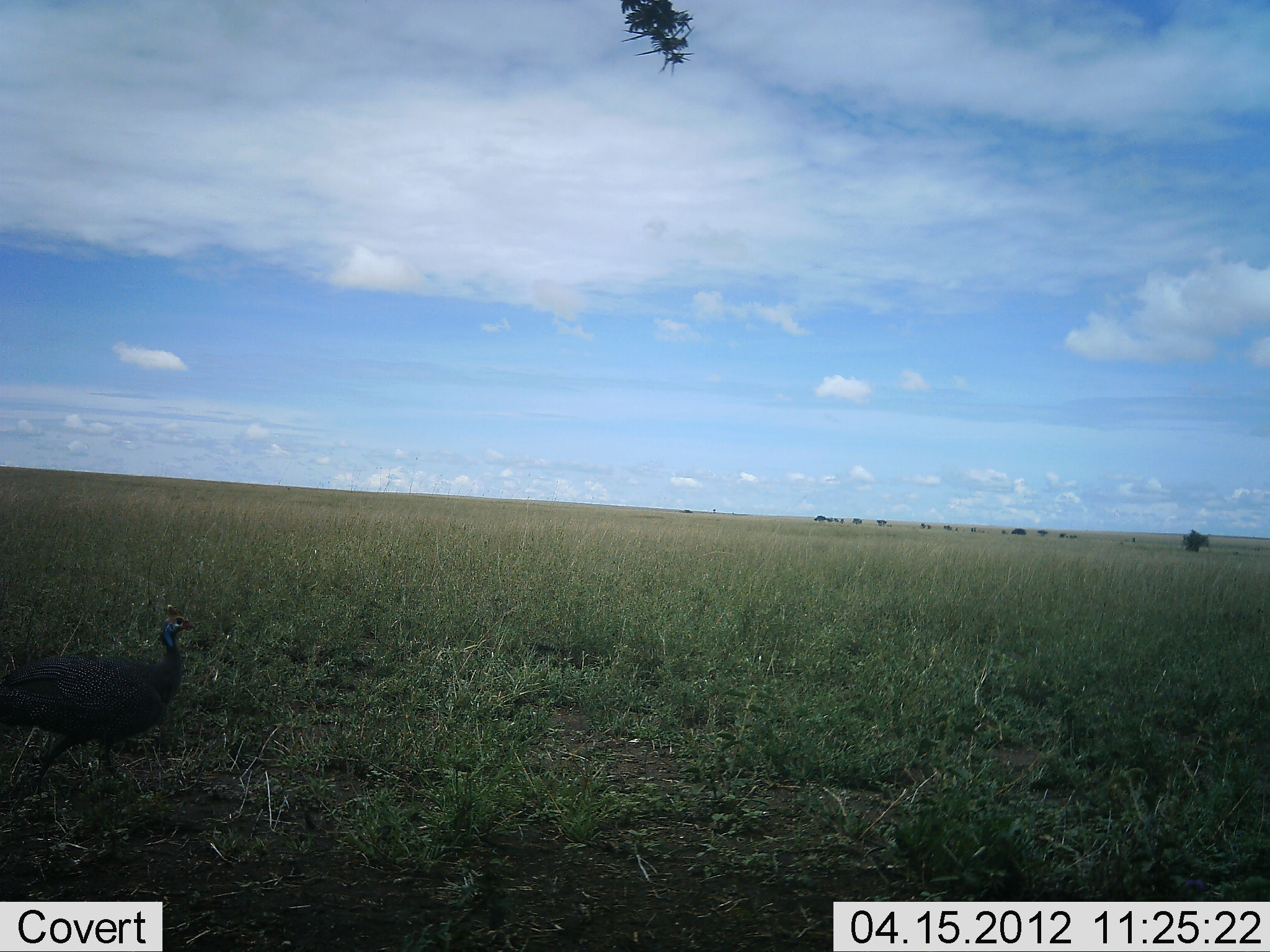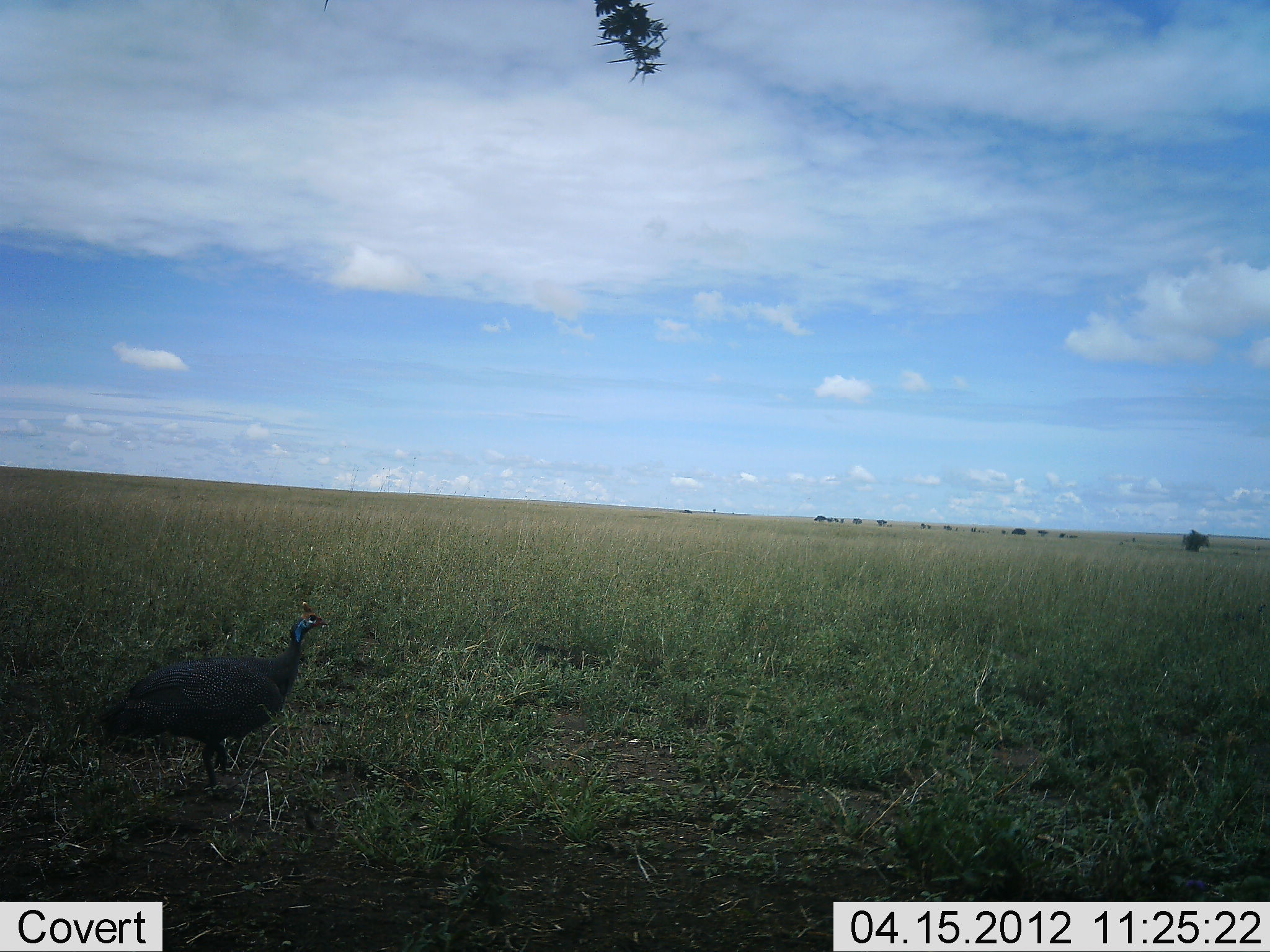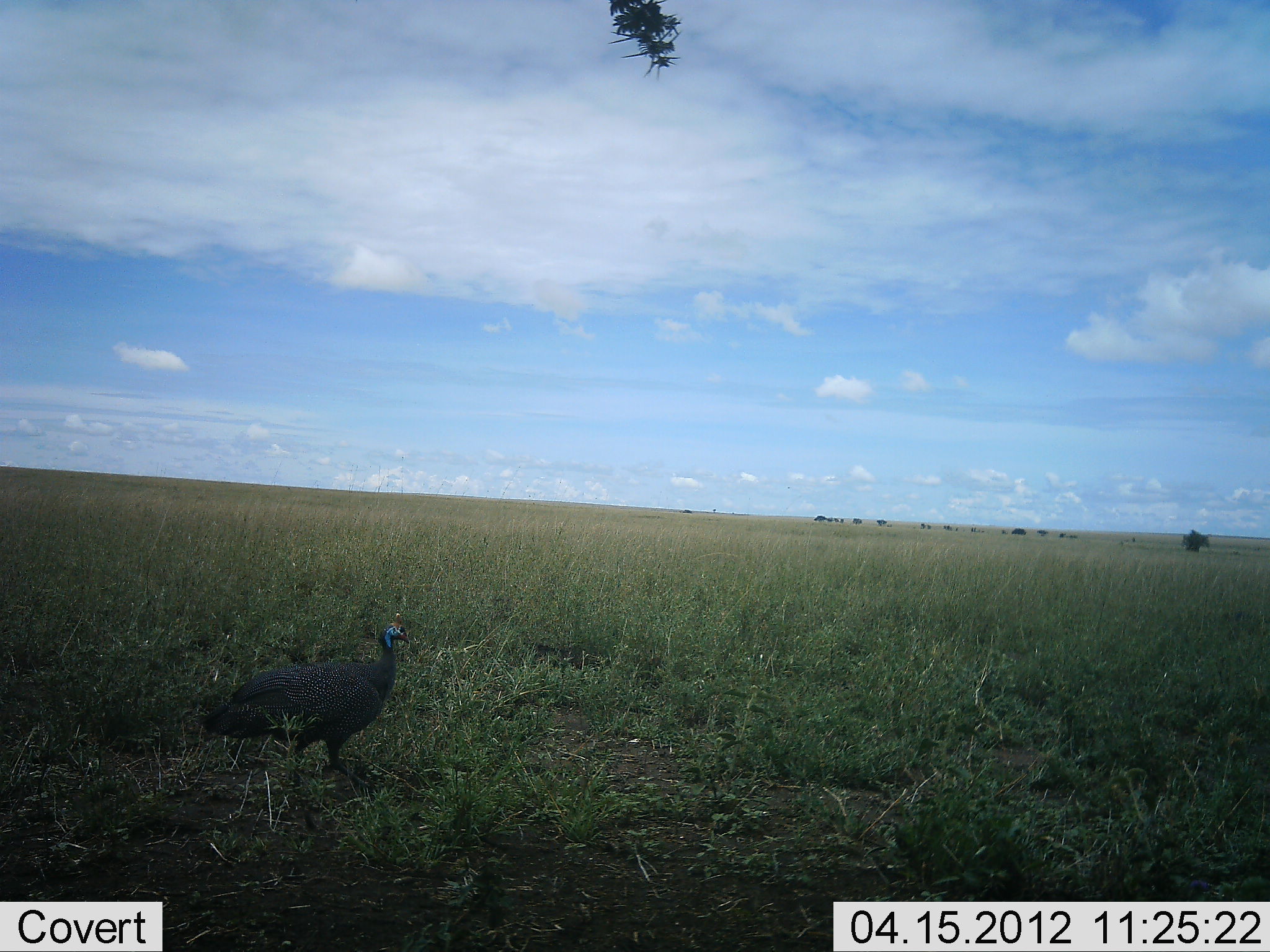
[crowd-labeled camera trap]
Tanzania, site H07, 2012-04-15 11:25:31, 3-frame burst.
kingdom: Animalia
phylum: Chordata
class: Aves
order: Galliformes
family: Numididae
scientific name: Numididae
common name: guinea fowl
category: guineafowl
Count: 1.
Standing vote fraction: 13%.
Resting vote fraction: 0%.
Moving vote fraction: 87%.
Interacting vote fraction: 0%.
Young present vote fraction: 0%.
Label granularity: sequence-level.